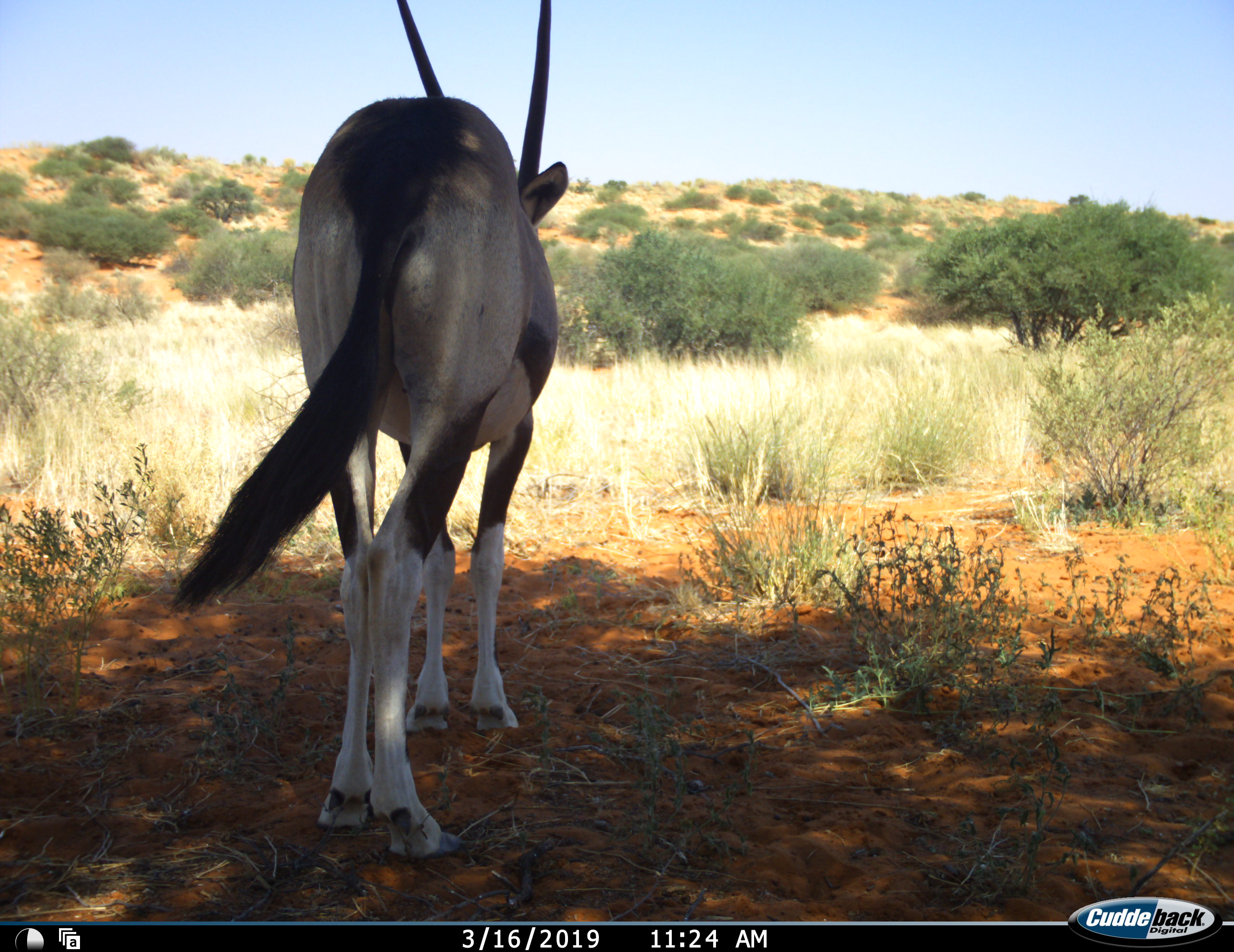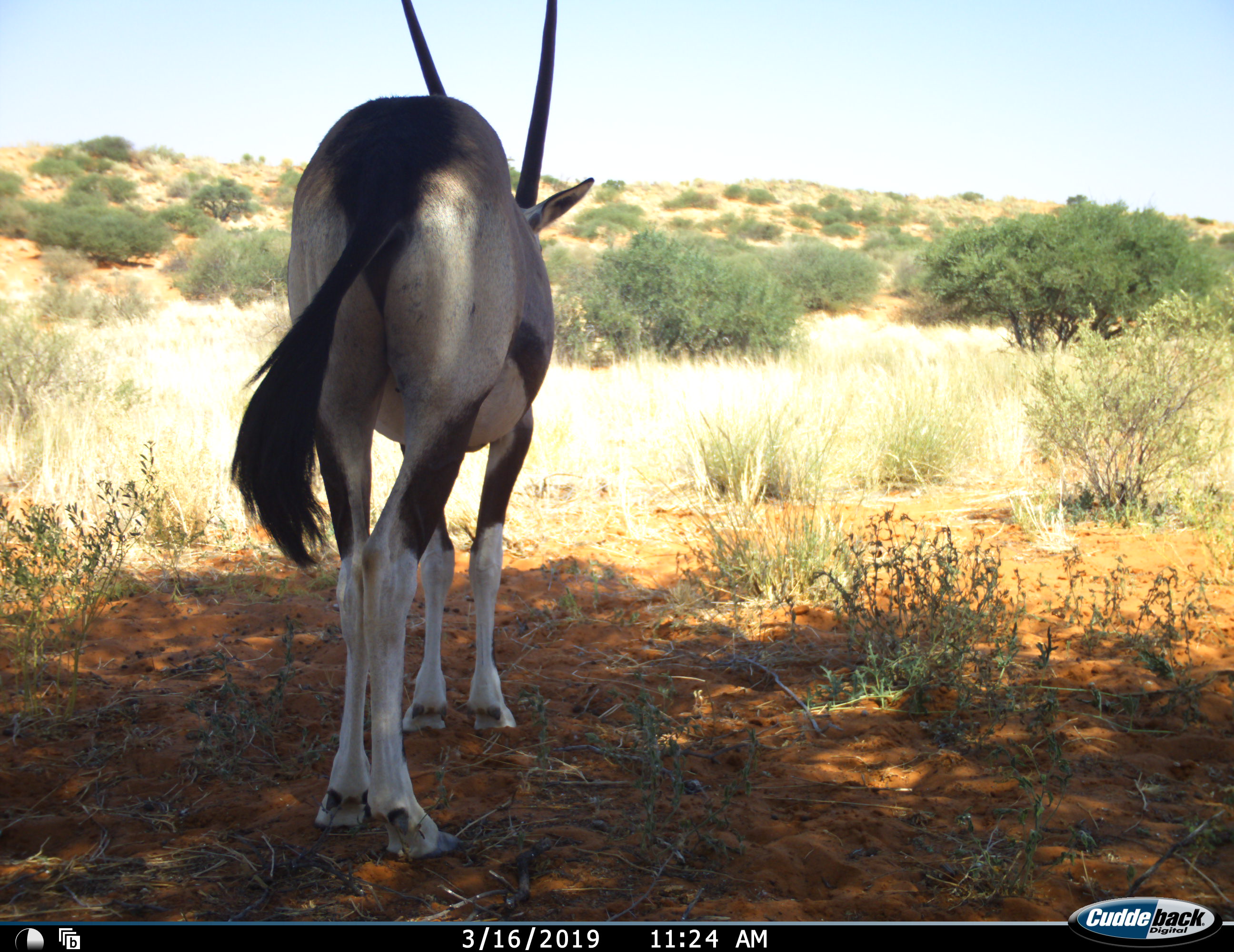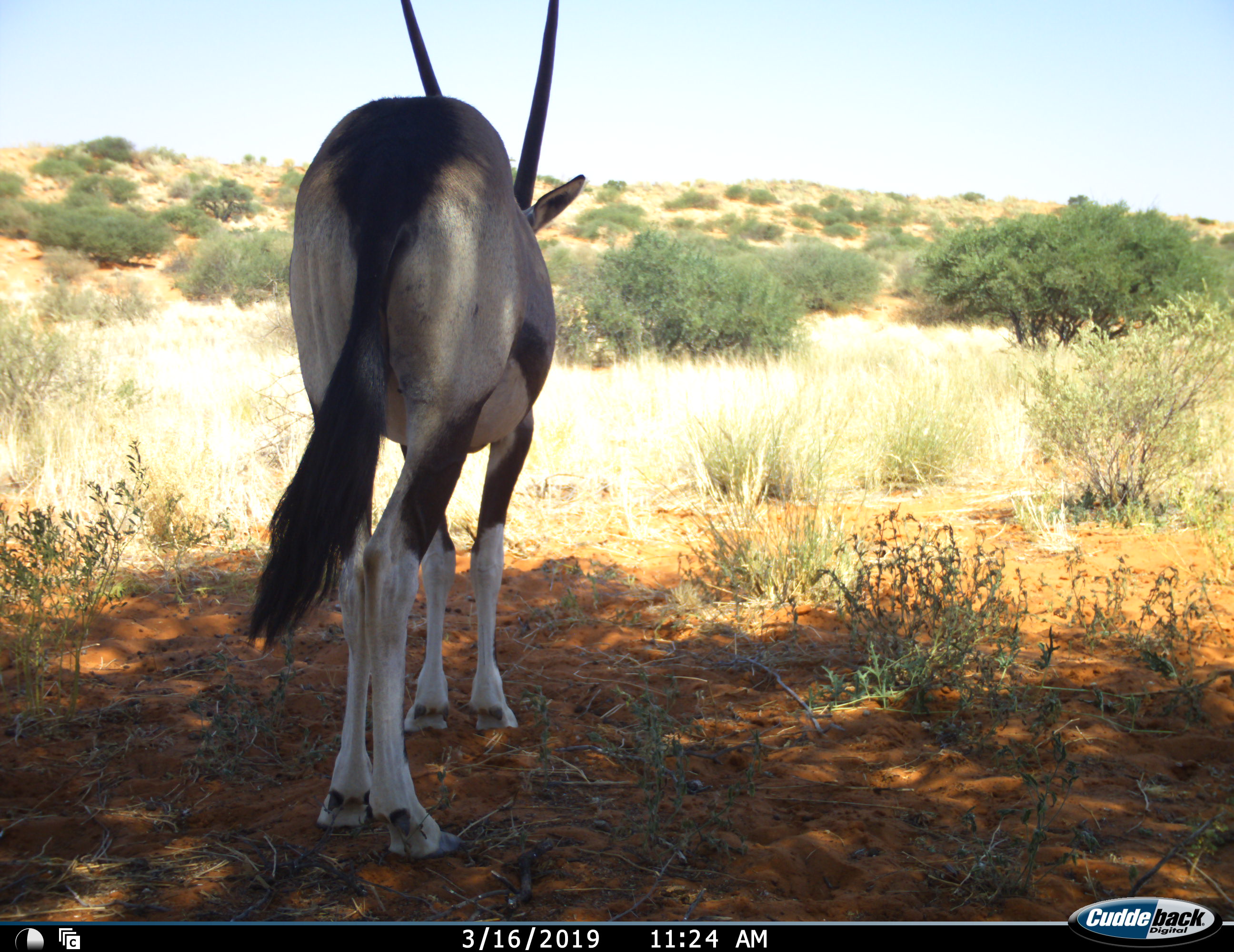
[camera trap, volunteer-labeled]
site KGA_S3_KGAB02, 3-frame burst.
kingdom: Animalia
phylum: Chordata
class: Mammalia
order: Artiodactyla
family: Bovidae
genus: Oryx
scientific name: Oryx gazella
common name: gemsbok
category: oryx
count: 1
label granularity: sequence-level